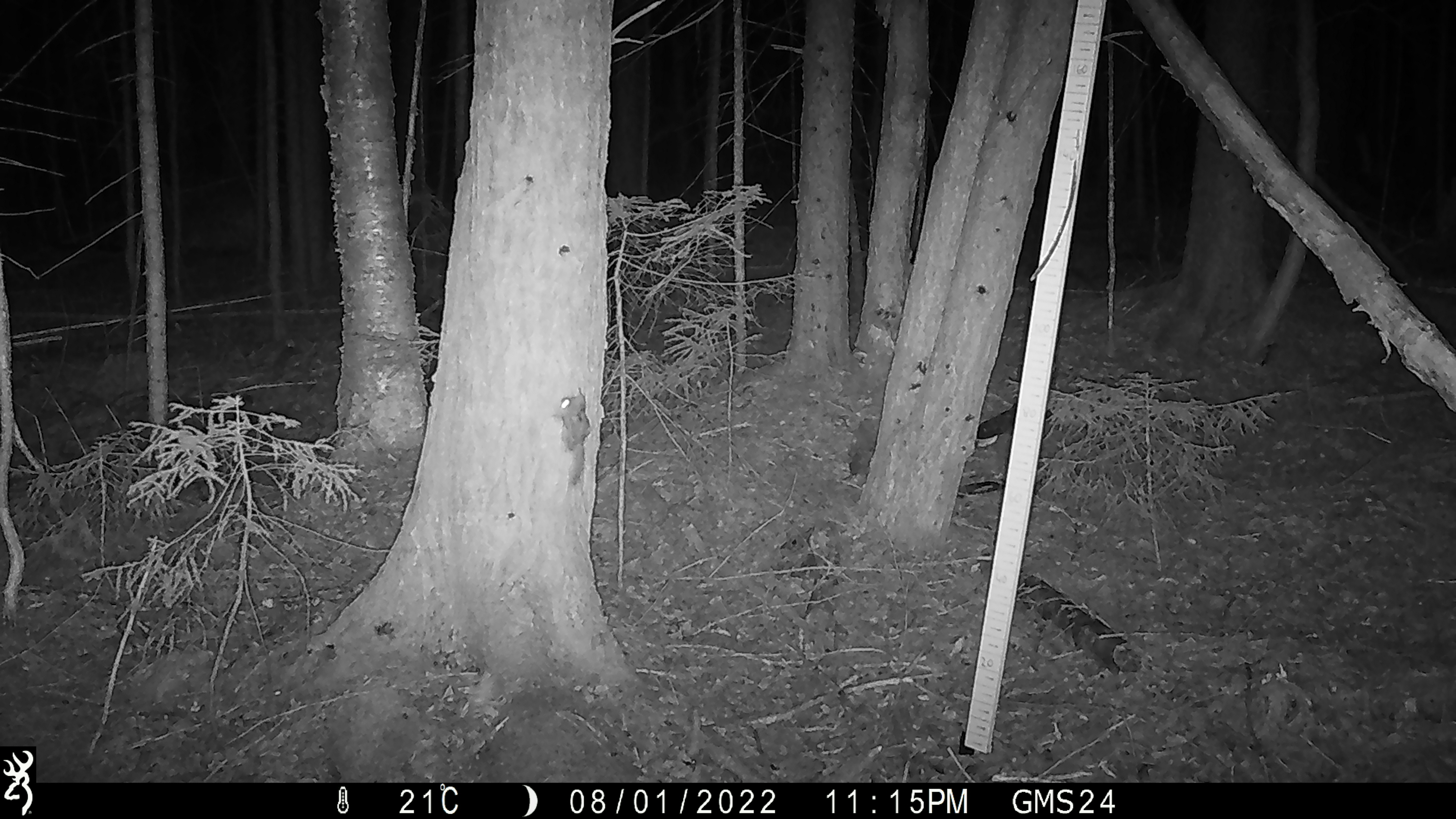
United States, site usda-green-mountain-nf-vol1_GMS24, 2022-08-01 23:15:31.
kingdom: Animalia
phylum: Chordata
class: Mammalia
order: Rodentia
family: Sciuridae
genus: Glaucomys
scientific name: Glaucomys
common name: flying squirrel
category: flying squirrel sp.